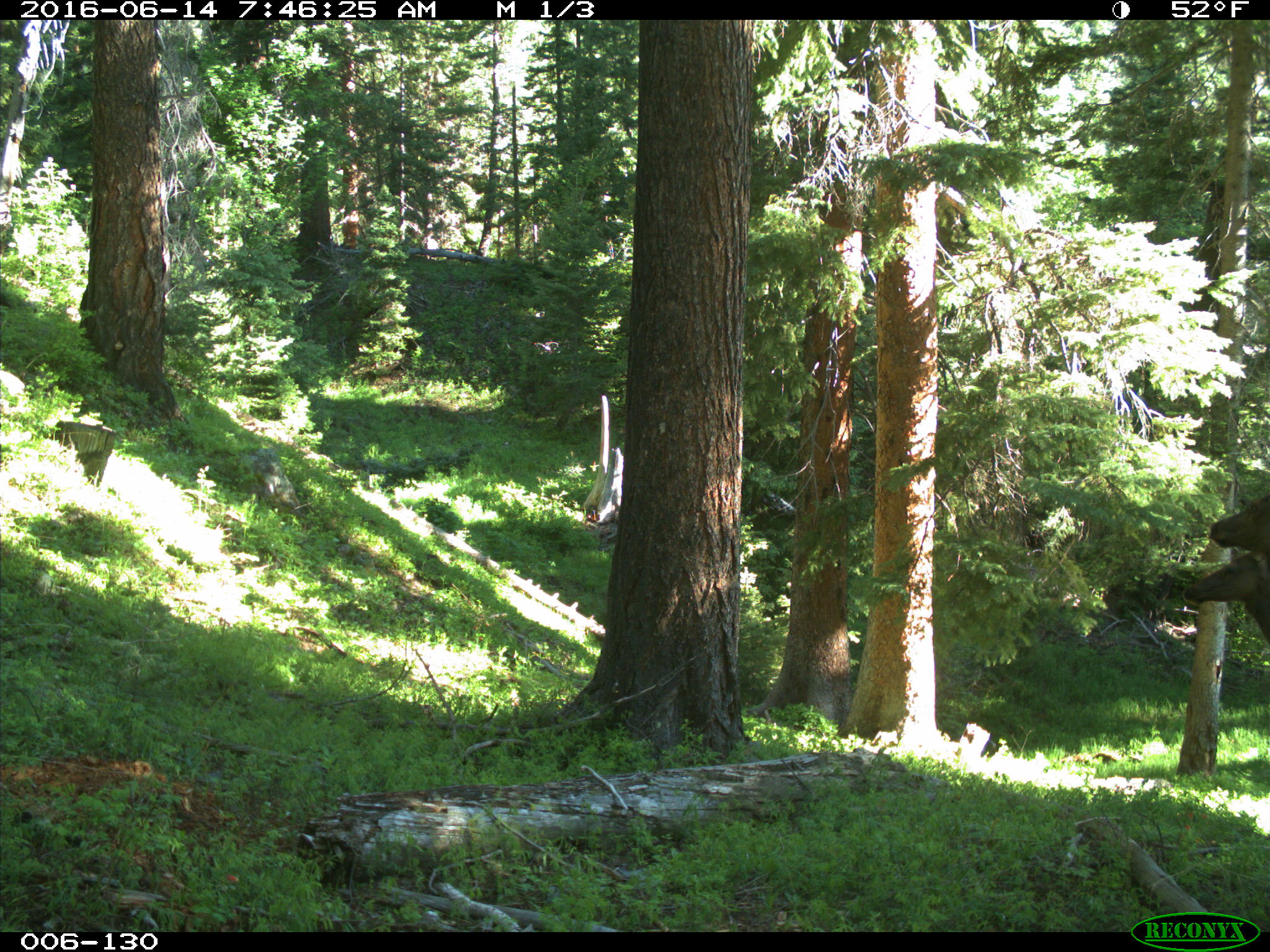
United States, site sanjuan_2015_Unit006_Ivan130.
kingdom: Animalia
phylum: Chordata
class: Mammalia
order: Artiodactyla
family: Cervidae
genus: Cervus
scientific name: Cervus elaphus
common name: red deer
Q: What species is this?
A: Cervus elaphus (red deer).